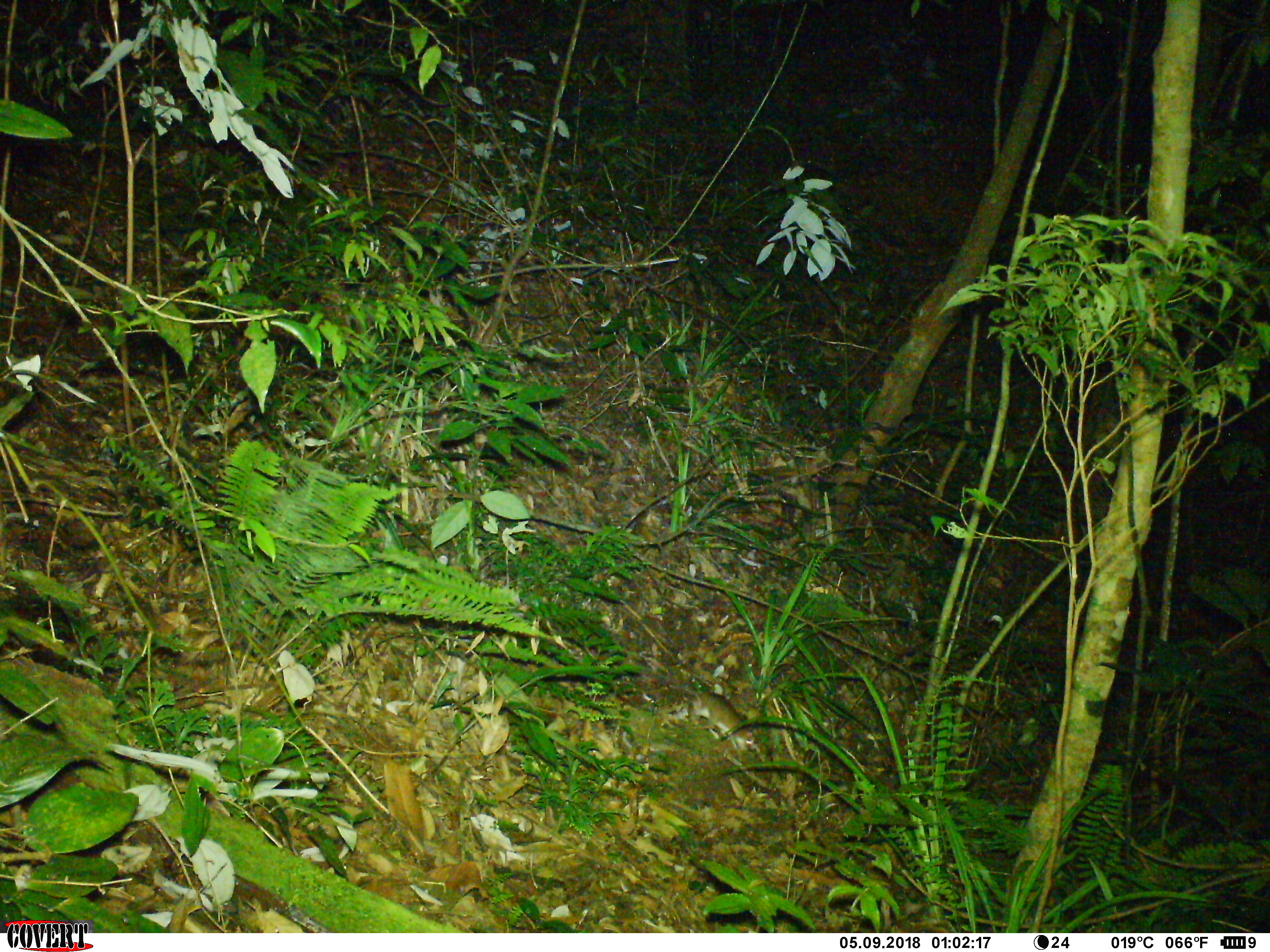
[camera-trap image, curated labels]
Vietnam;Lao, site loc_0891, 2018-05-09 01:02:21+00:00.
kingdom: Animalia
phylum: Chordata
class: Mammalia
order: Rodentia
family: Muridae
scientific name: Muridae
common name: old-world mice and rats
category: unidentified murid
Unidentified murid (old-world mice and rats) (Muridae). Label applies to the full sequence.